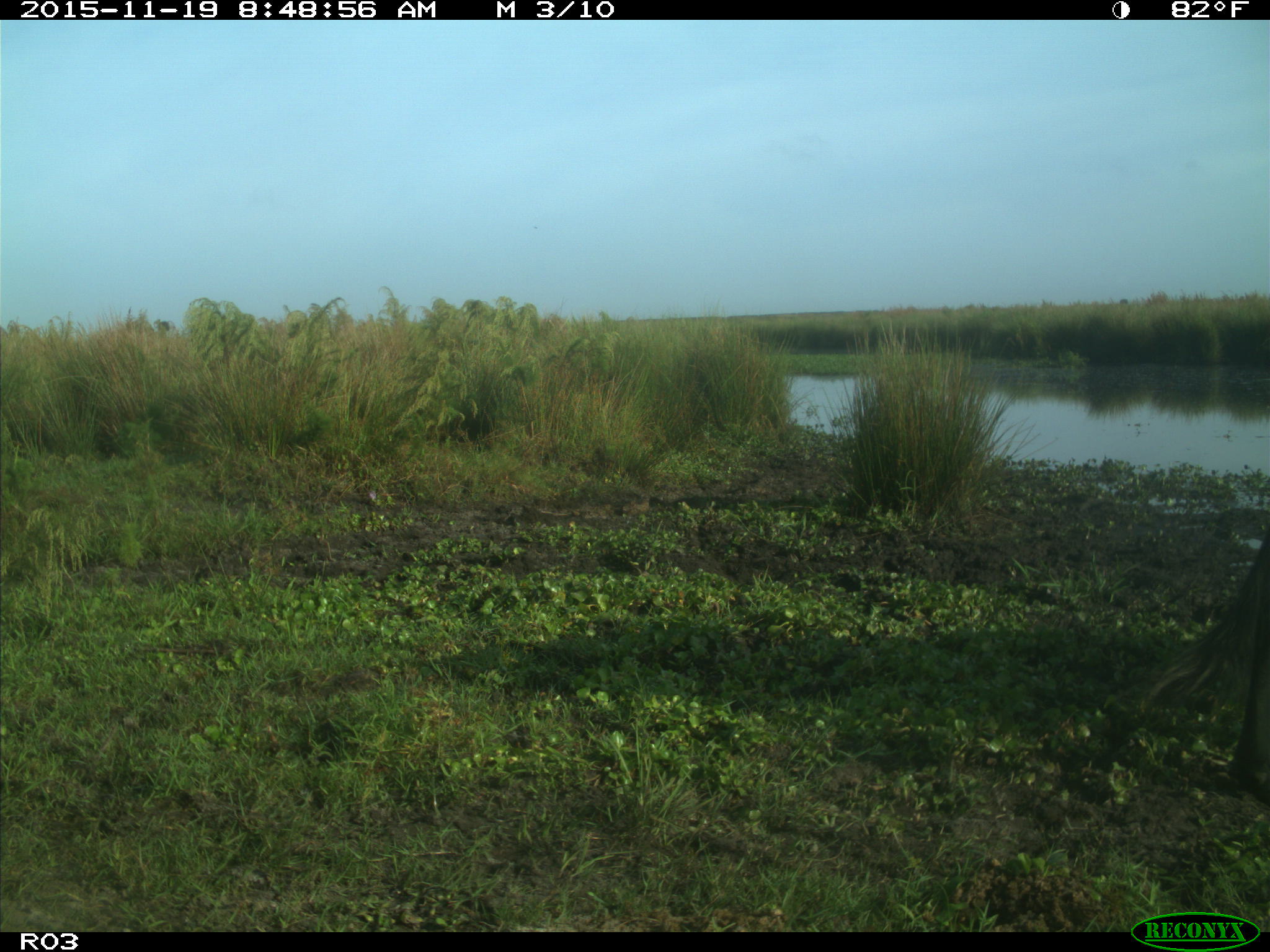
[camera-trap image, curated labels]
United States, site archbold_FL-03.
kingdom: Animalia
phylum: Chordata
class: Mammalia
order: Artiodactyla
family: Bovidae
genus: Bos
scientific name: Bos taurus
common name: domestic cow